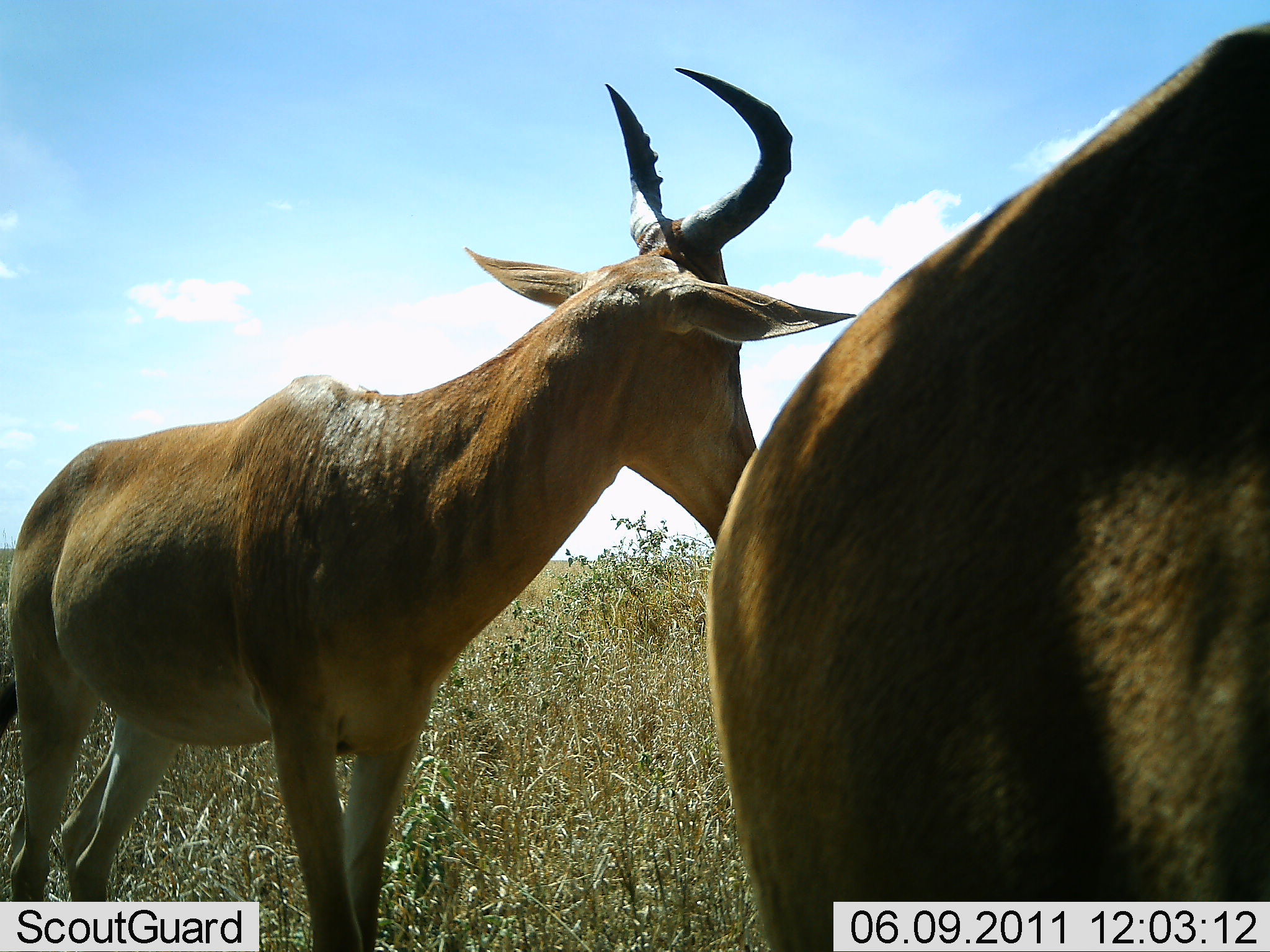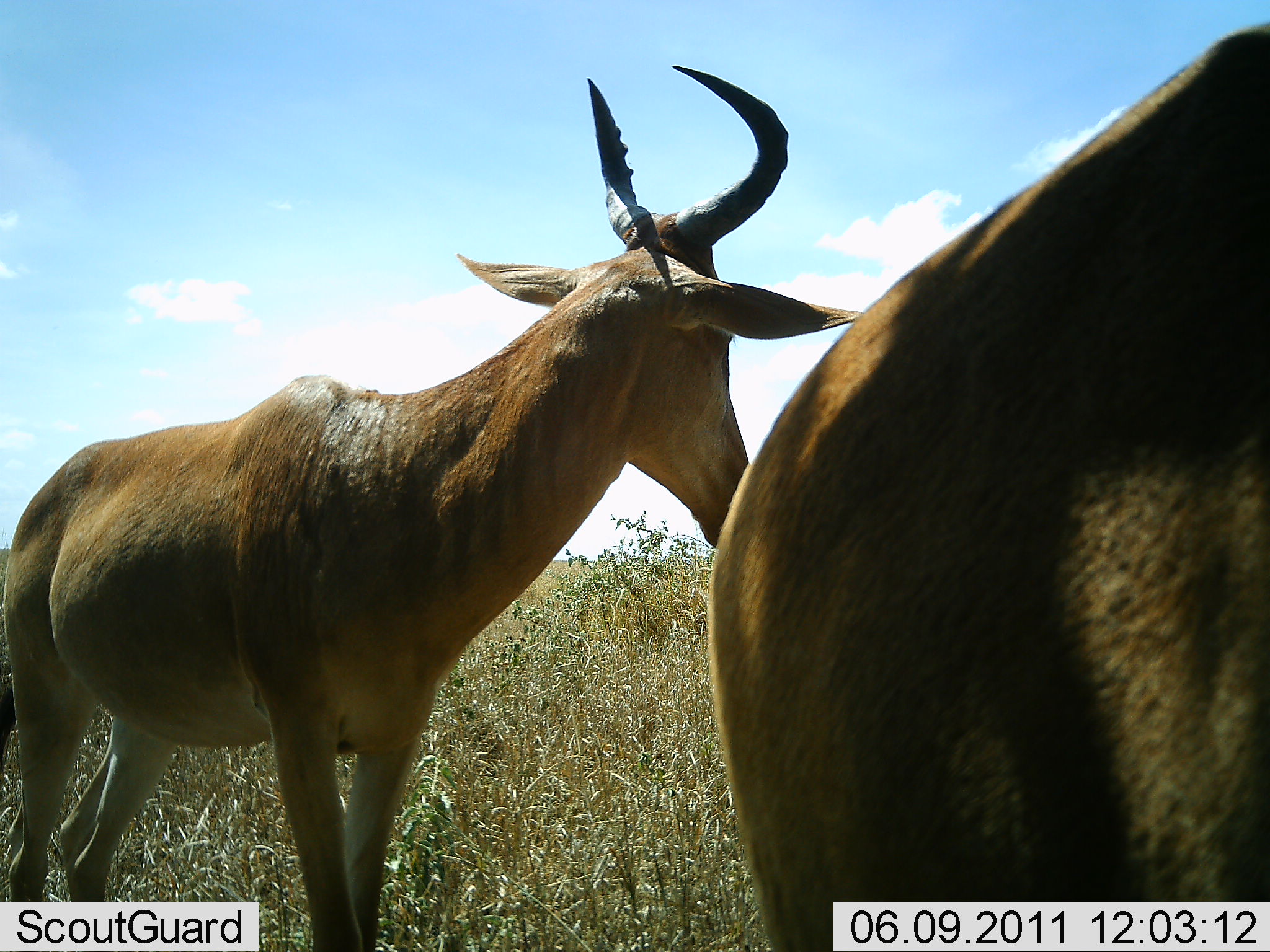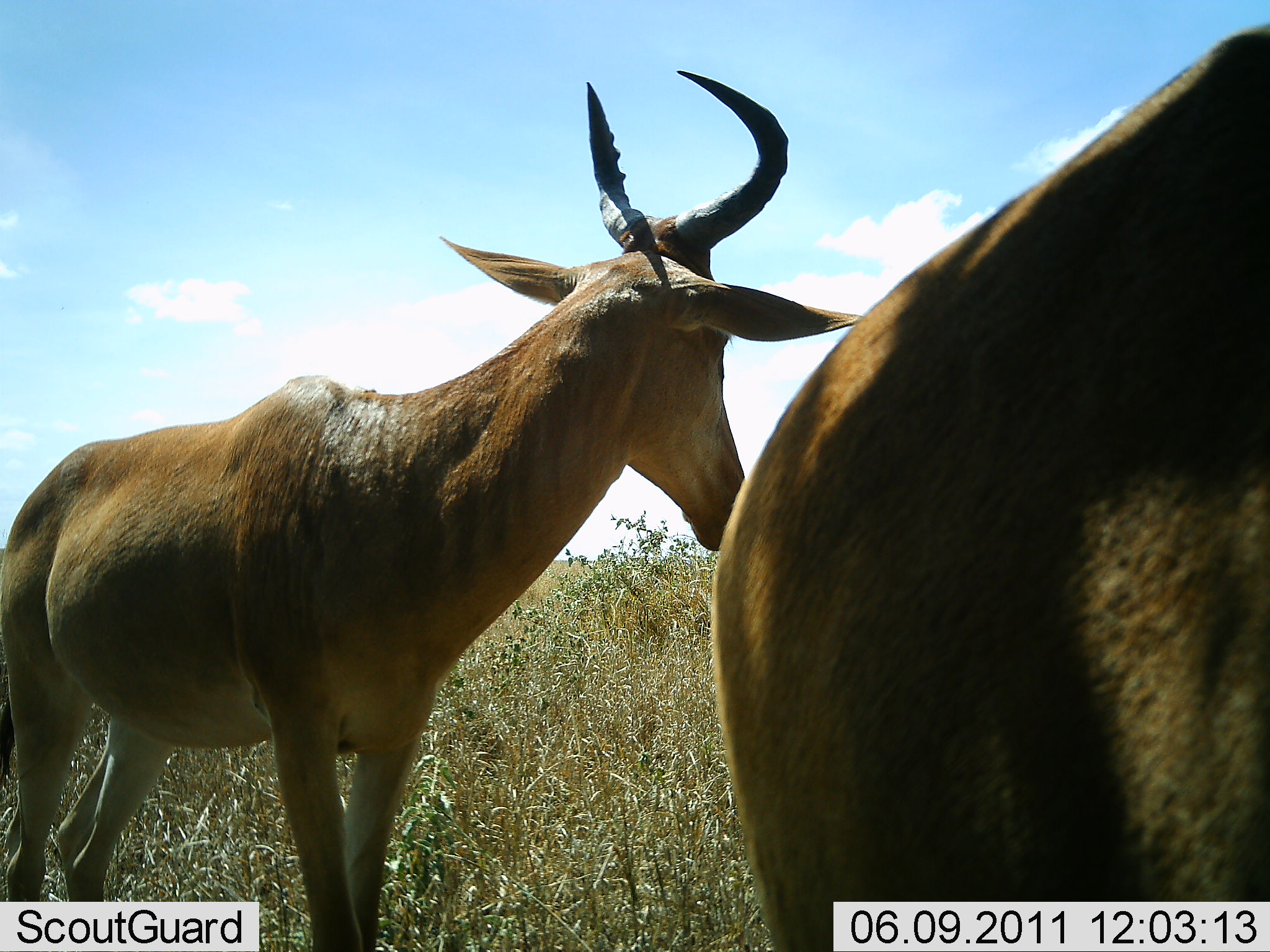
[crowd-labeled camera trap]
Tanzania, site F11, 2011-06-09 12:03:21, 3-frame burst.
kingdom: Animalia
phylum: Chordata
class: Mammalia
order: Artiodactyla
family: Bovidae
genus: Alcelaphus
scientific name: Alcelaphus buselaphus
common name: hartebeest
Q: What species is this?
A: Hartebeest (Alcelaphus buselaphus).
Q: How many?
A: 2.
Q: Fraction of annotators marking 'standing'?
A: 91%.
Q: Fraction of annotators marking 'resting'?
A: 9%.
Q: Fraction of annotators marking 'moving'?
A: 9%.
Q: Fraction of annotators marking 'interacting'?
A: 0%.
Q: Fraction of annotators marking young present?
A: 0%.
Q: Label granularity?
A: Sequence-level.